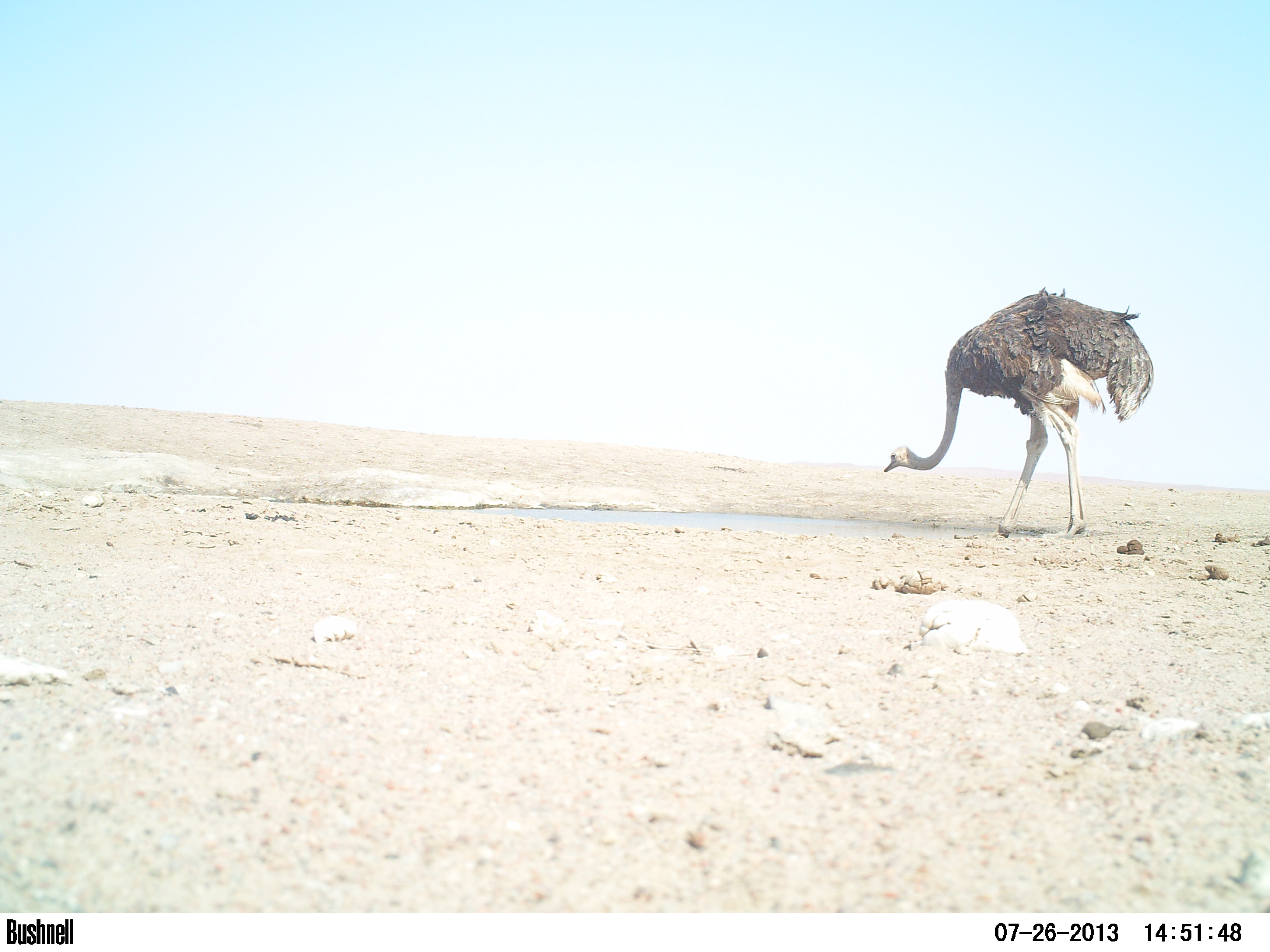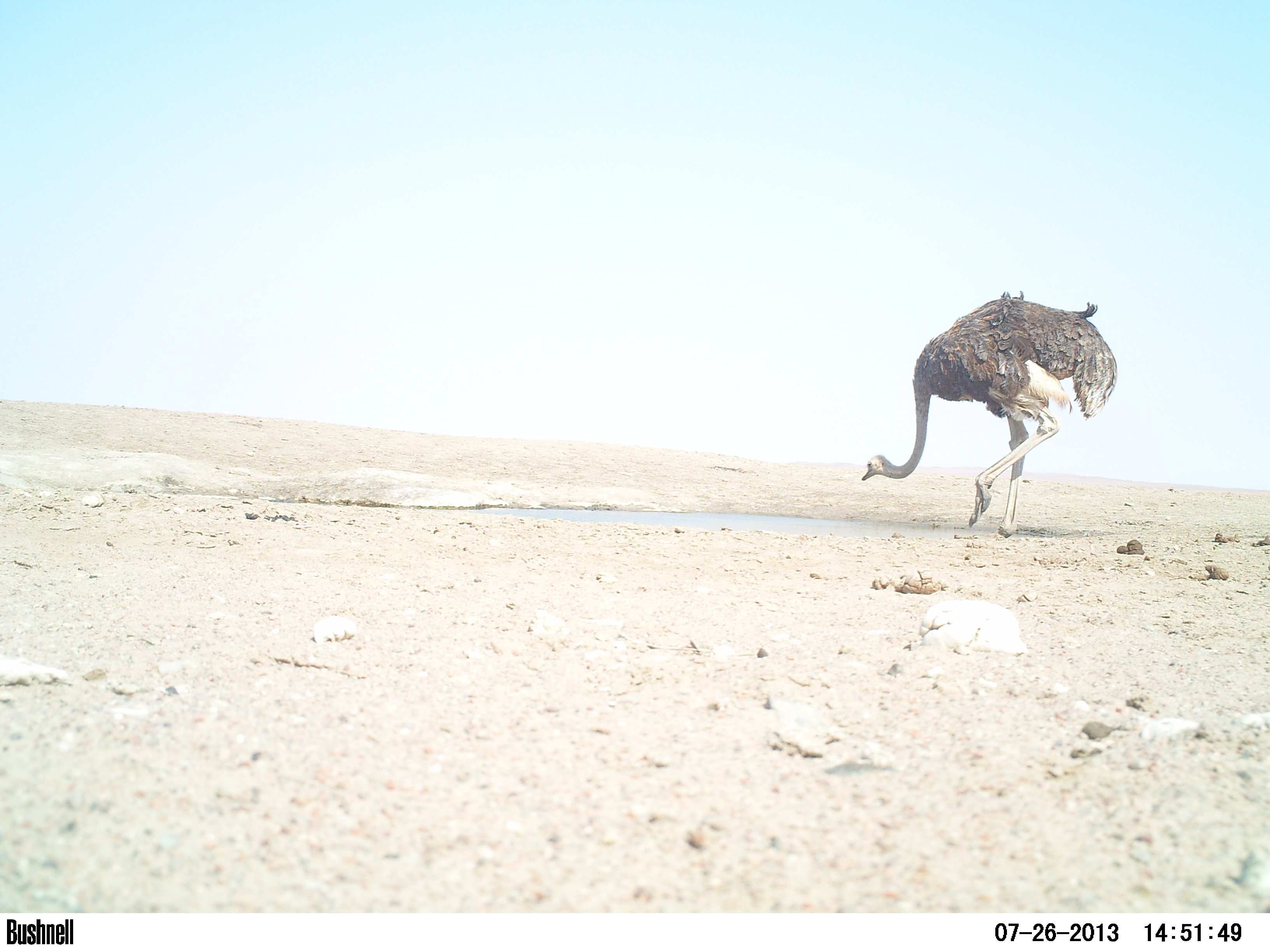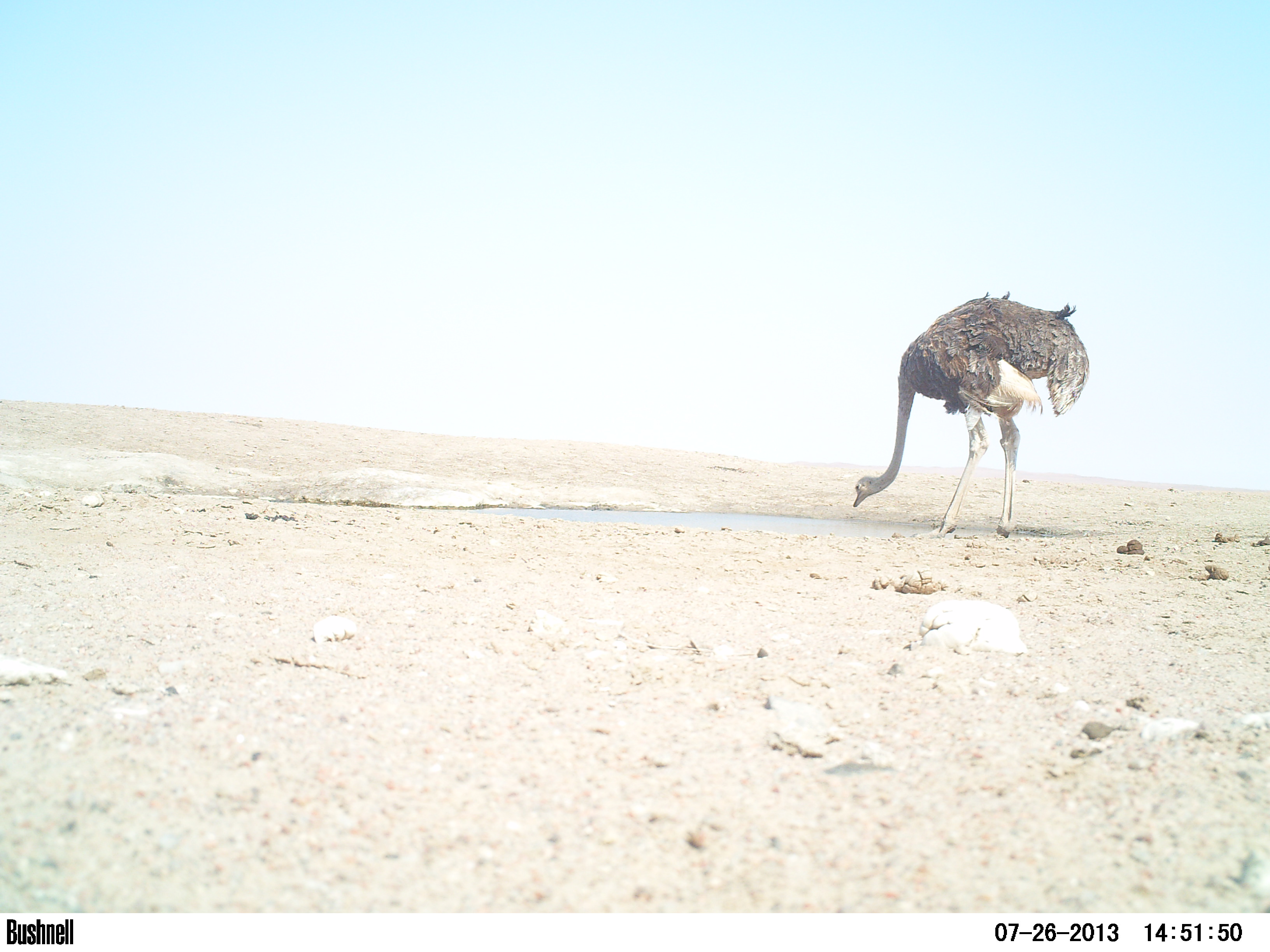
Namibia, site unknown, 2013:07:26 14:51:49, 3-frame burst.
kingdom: Animalia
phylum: Chordata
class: Aves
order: Struthioniformes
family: Struthionidae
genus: Struthio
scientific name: Struthio camelus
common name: common ostrich